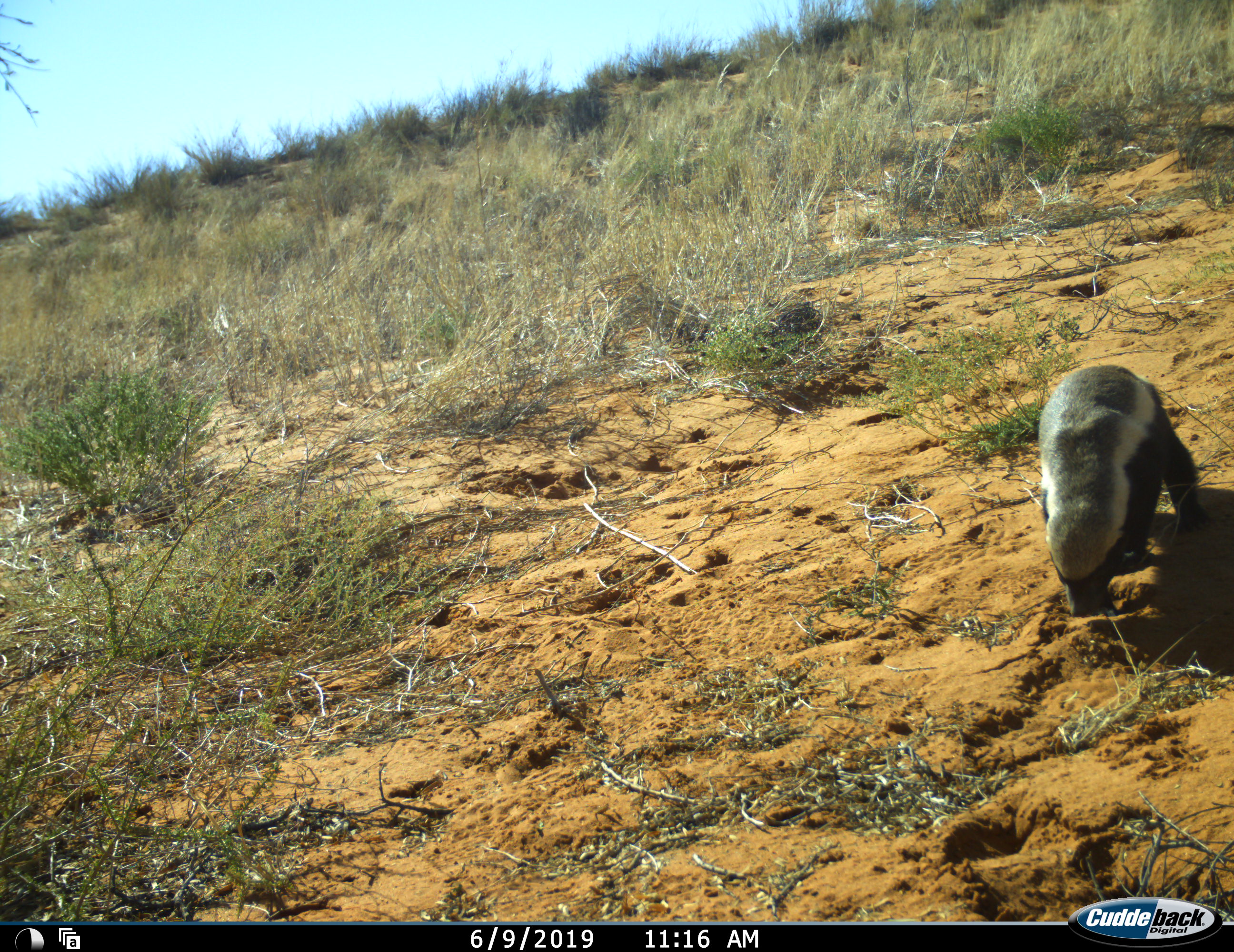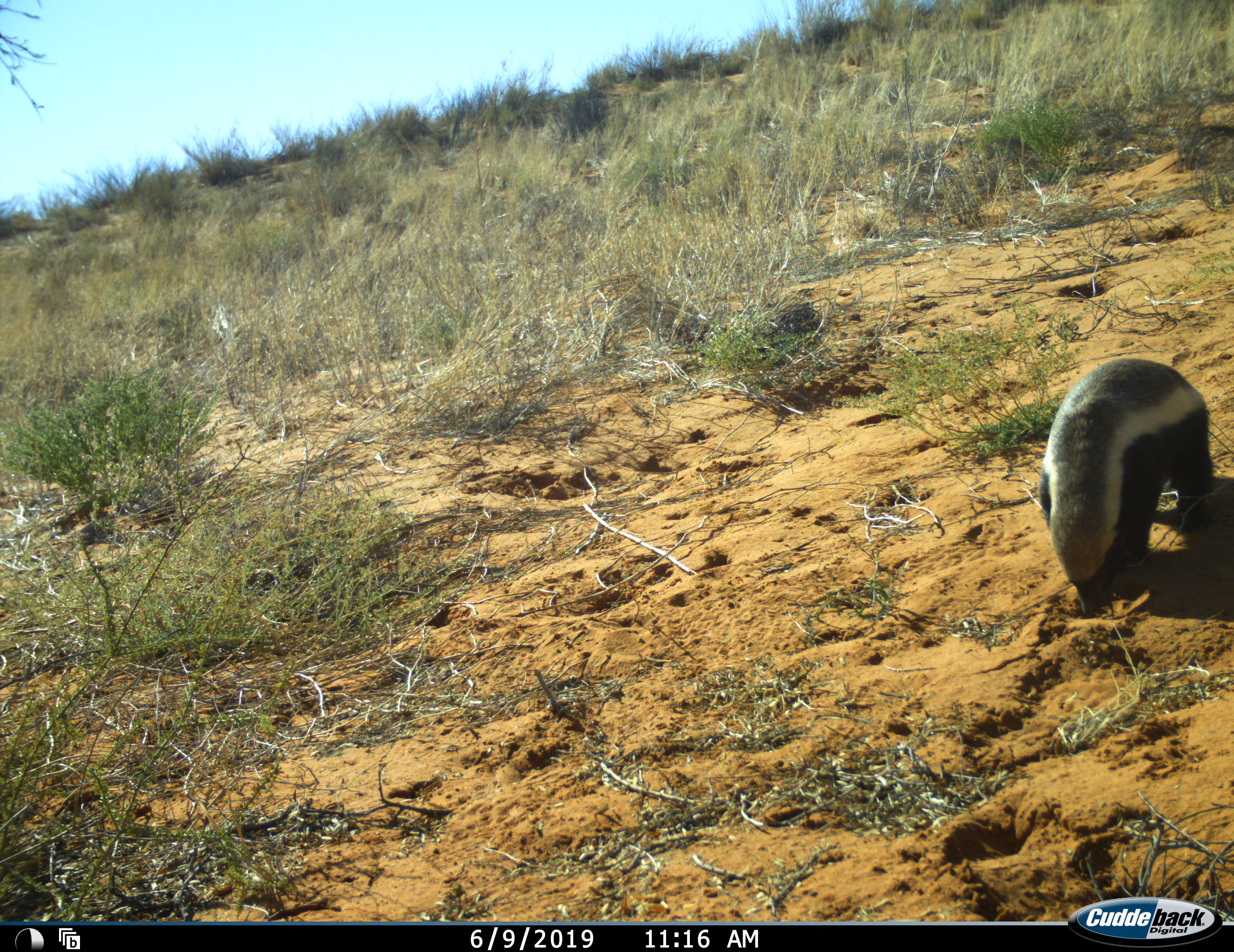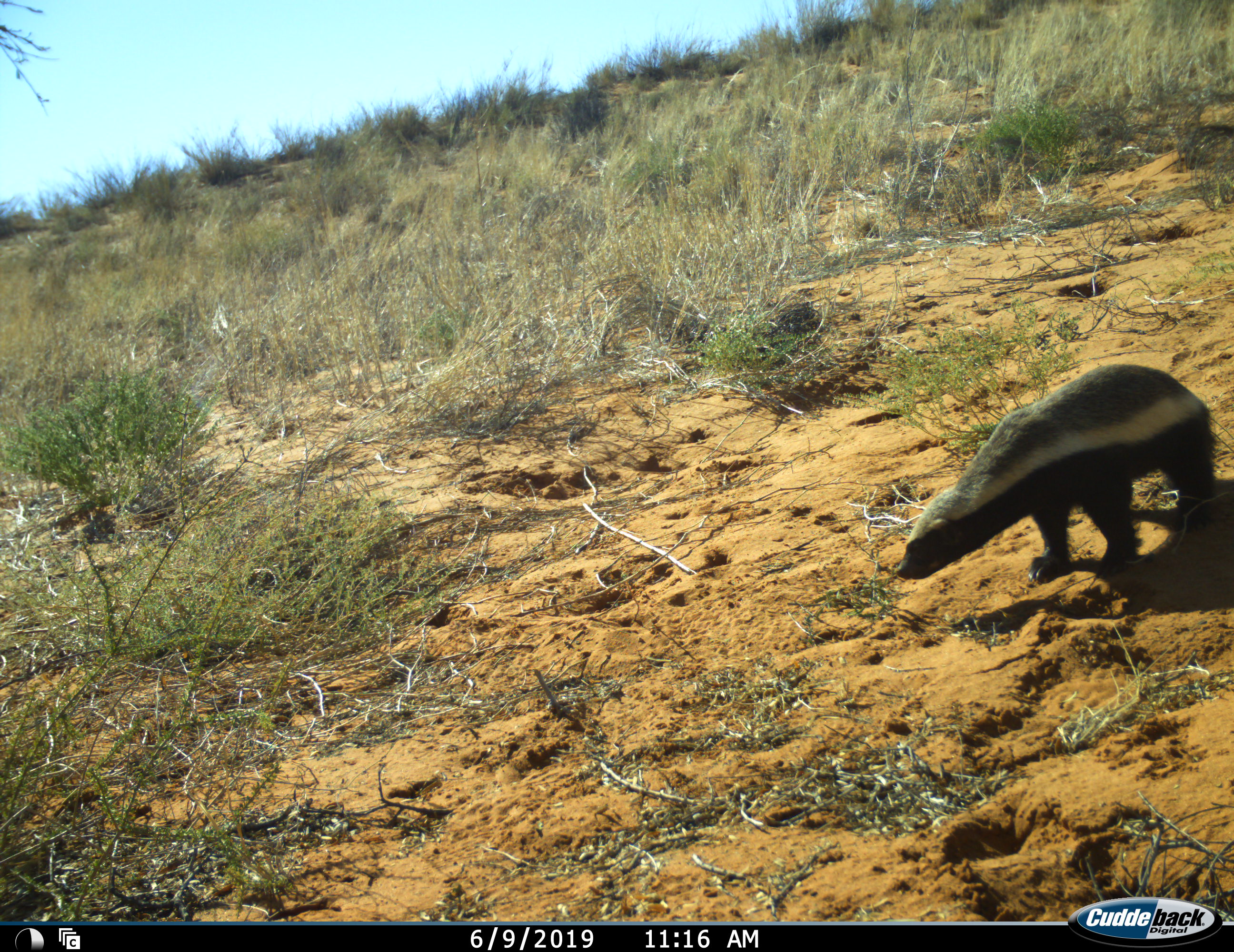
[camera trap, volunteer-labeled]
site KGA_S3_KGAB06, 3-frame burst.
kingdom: Animalia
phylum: Chordata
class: Mammalia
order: Carnivora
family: Mustelidae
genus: Mellivora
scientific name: Mellivora capensis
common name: honey badger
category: honeybadger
Honeybadger (honey badger) (Mellivora capensis), count 1. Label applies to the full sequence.